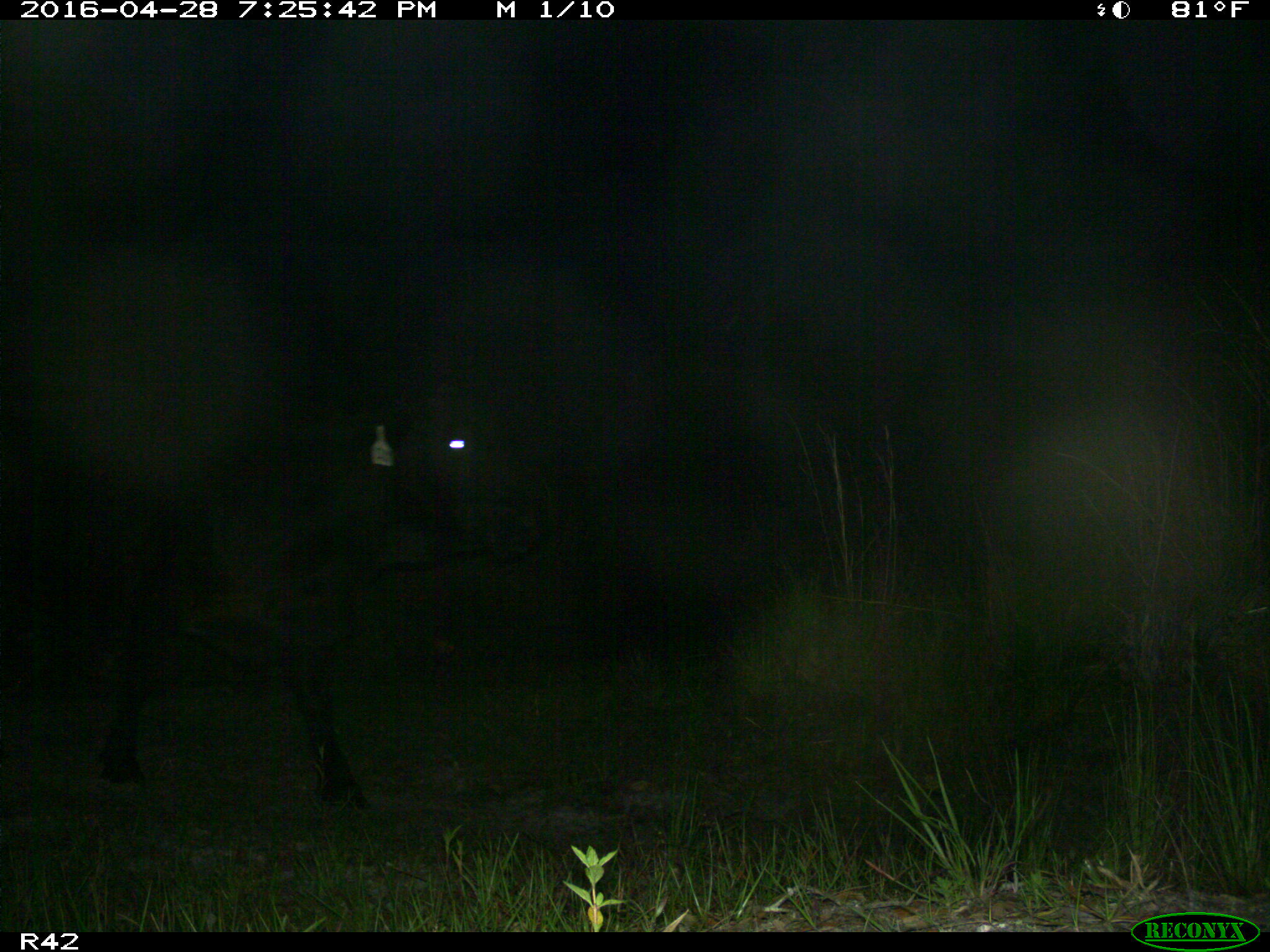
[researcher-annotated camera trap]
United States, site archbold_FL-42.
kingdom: Animalia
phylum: Chordata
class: Mammalia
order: Artiodactyla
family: Bovidae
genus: Bos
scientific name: Bos taurus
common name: domestic cow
Bos taurus (domestic cow).